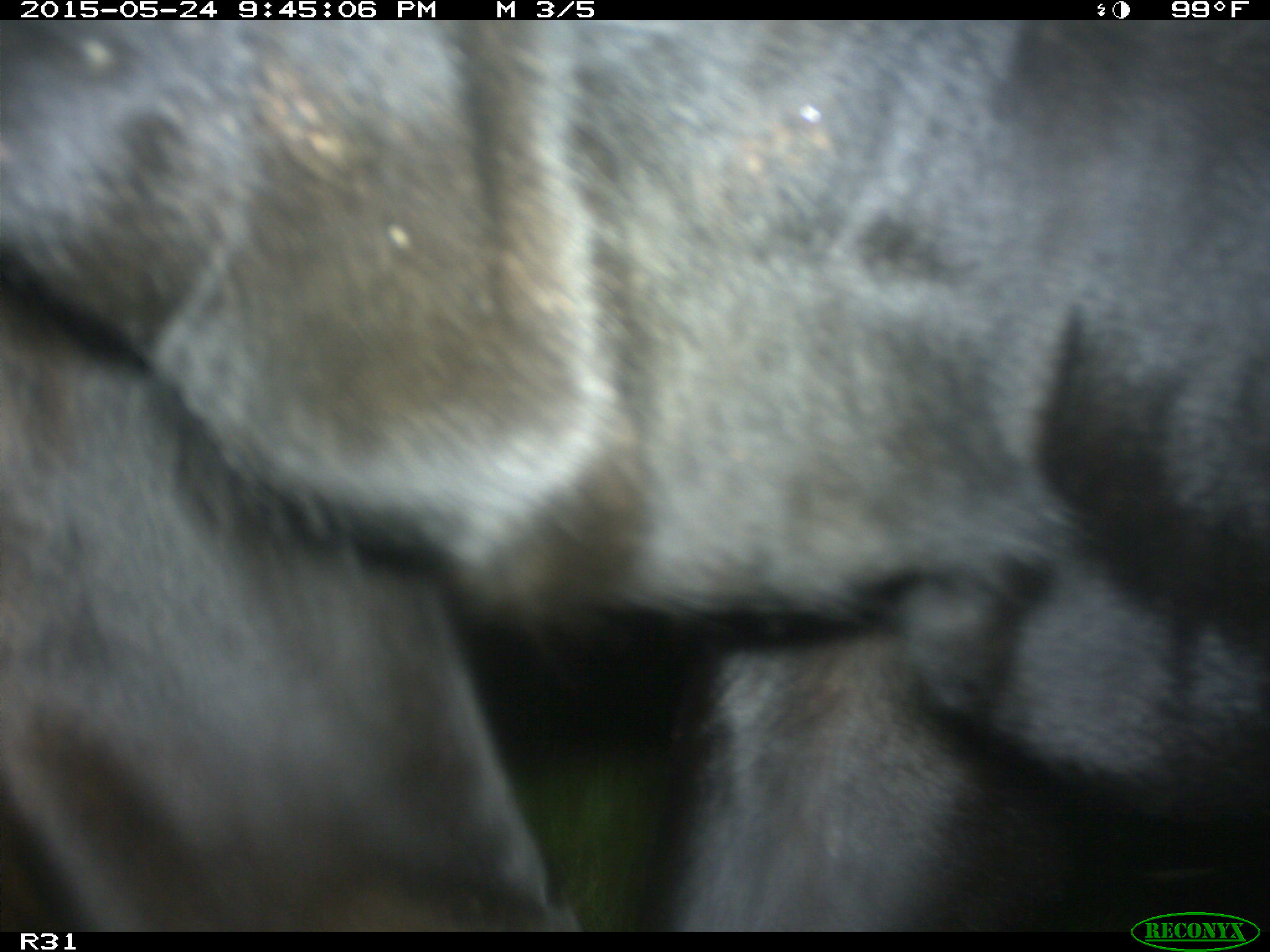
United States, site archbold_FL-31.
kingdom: Animalia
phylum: Chordata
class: Mammalia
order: Artiodactyla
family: Bovidae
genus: Bos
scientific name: Bos taurus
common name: domestic cow